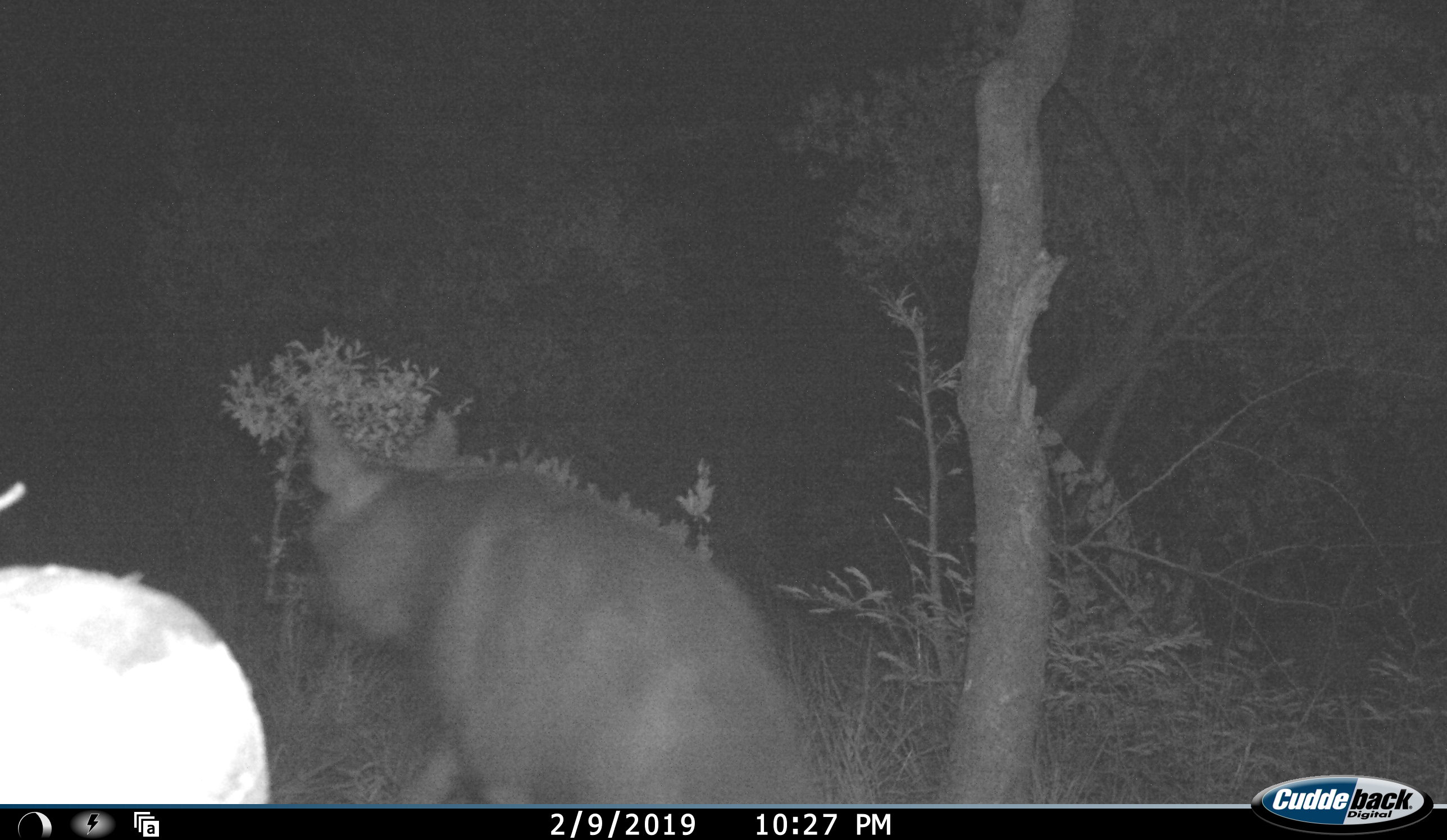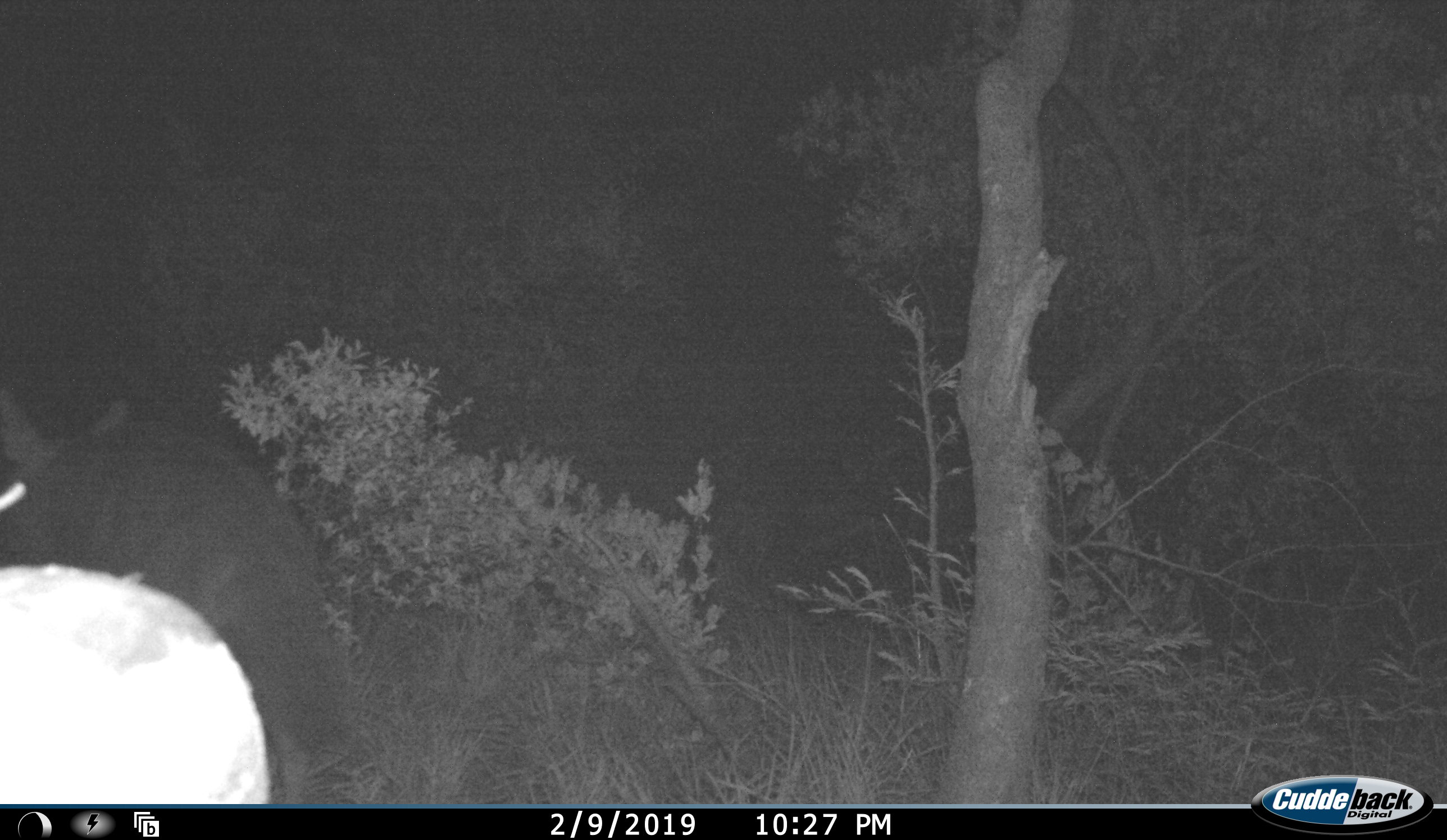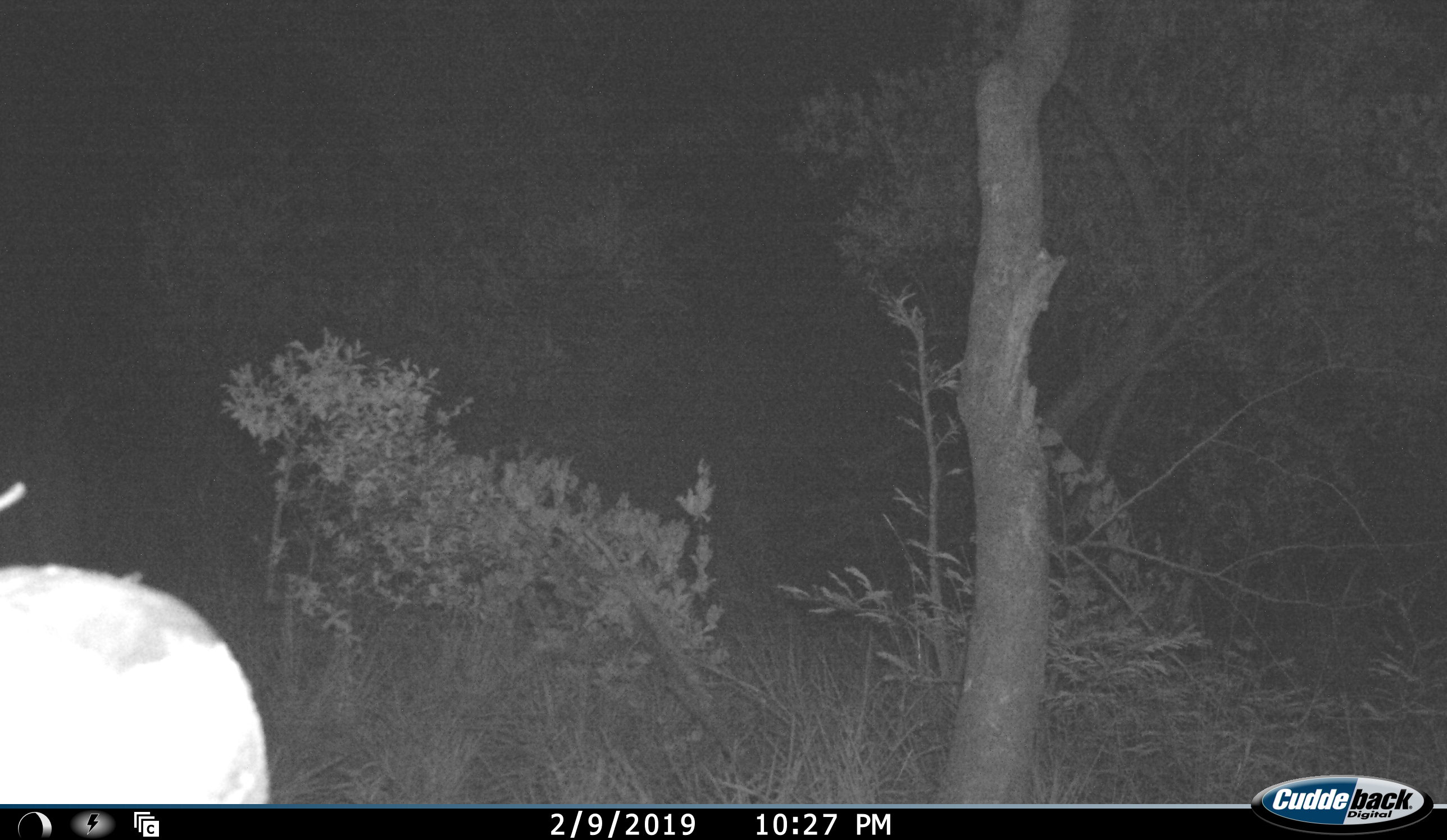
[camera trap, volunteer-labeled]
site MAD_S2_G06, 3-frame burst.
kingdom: Animalia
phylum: Chordata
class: Mammalia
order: Carnivora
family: Hyaenidae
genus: Parahyaena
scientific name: Parahyaena brunnea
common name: brown hyena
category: hyenabrown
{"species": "hyenabrown (brown hyena) (Parahyaena brunnea)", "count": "1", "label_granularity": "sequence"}